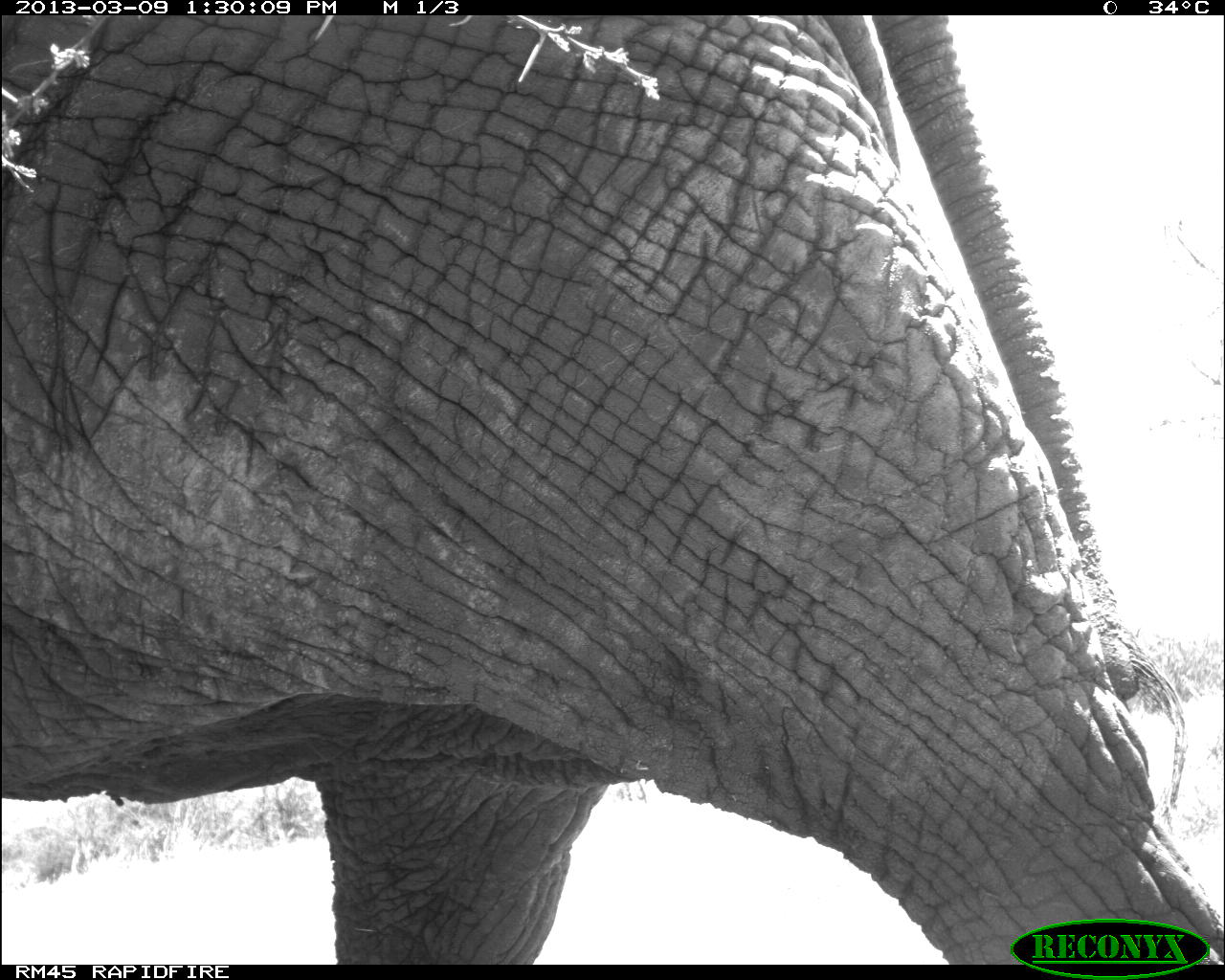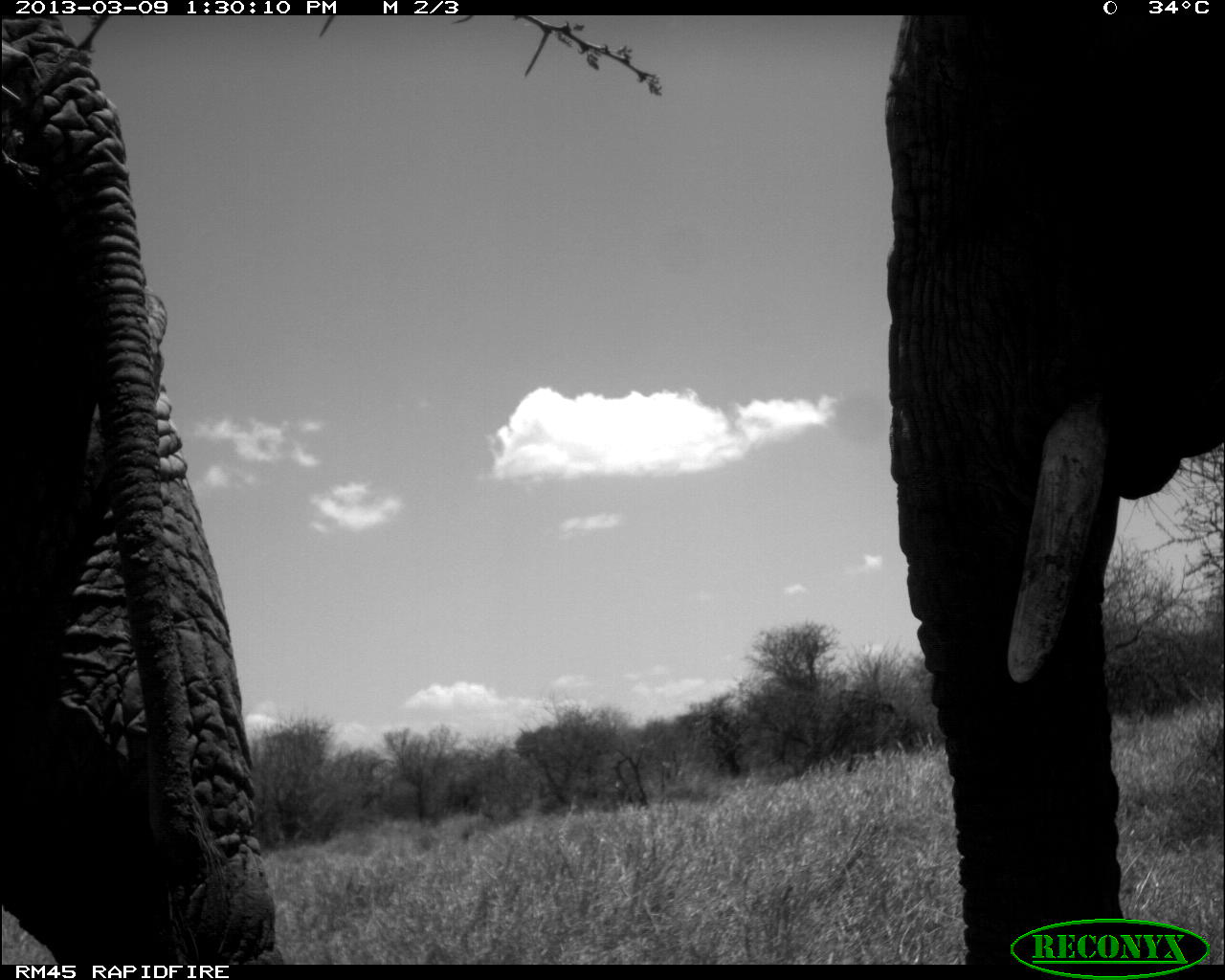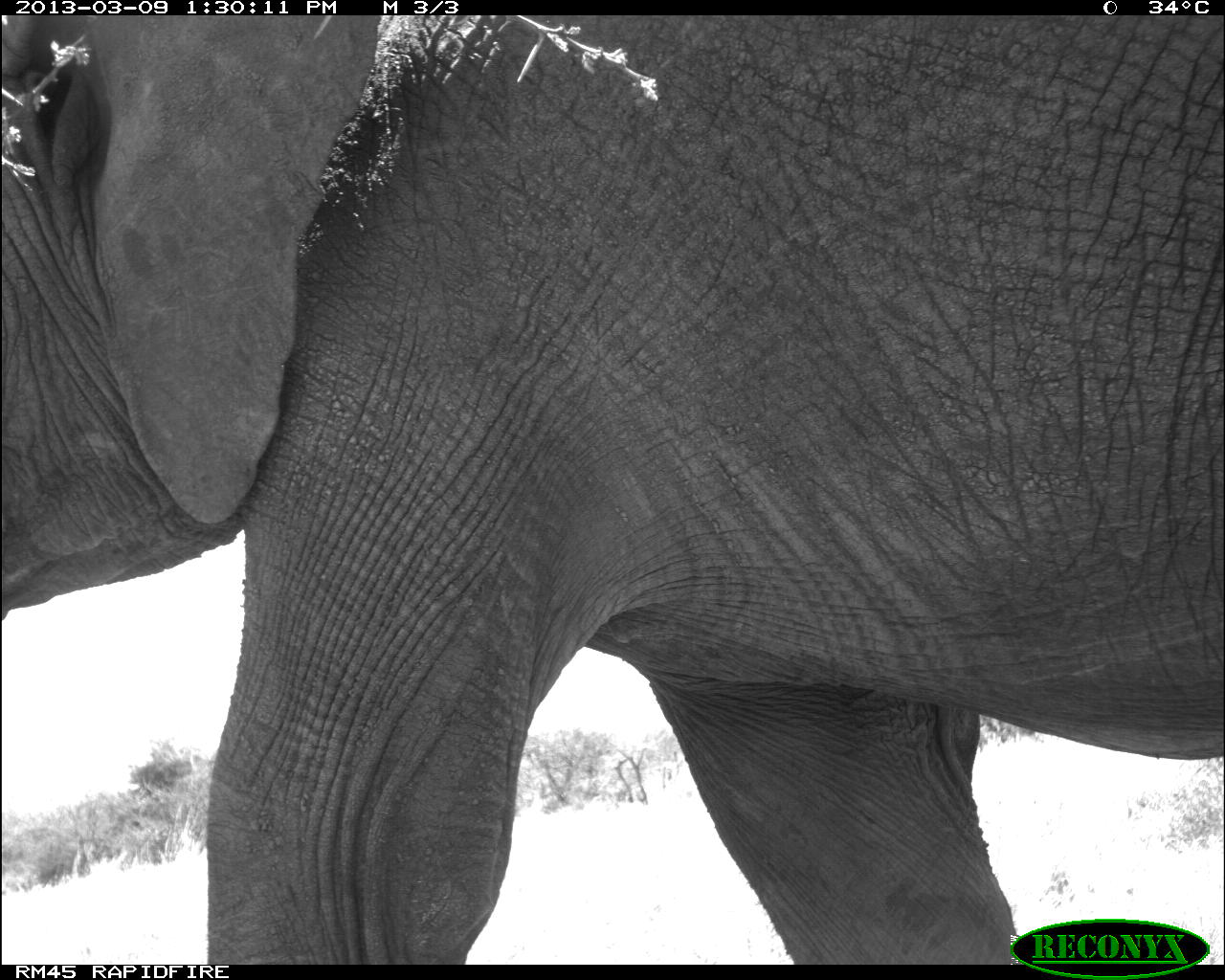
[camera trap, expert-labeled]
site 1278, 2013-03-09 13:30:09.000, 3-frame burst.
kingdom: Animalia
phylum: Chordata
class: Mammalia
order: Proboscidea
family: Elephantidae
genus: Loxodonta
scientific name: Loxodonta africana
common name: african bush elephant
Loxodonta africana (african bush elephant), count 1.